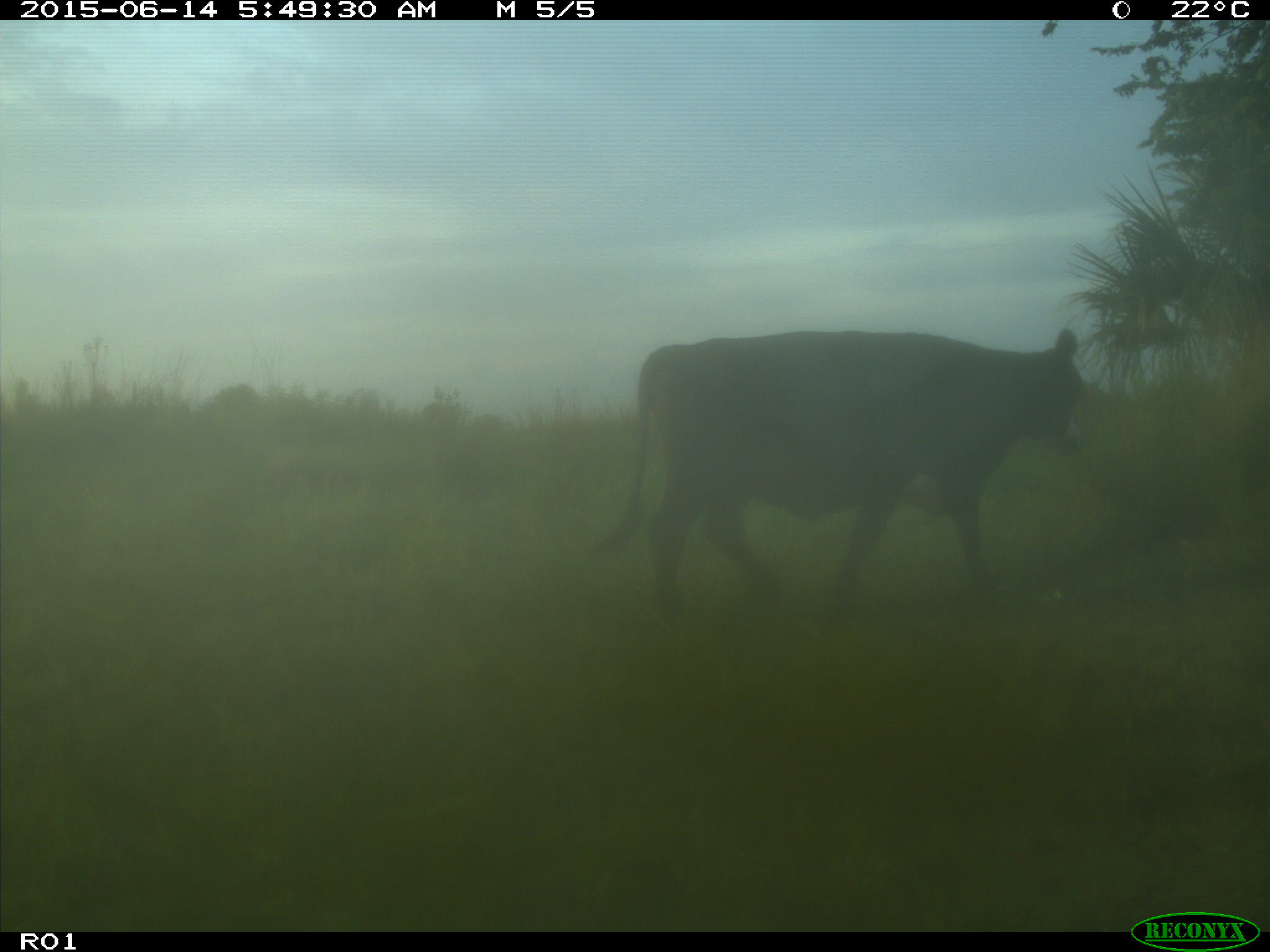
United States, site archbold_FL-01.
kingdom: Animalia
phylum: Chordata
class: Mammalia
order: Artiodactyla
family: Bovidae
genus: Bos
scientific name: Bos taurus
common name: domestic cow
Bos taurus (domestic cow).